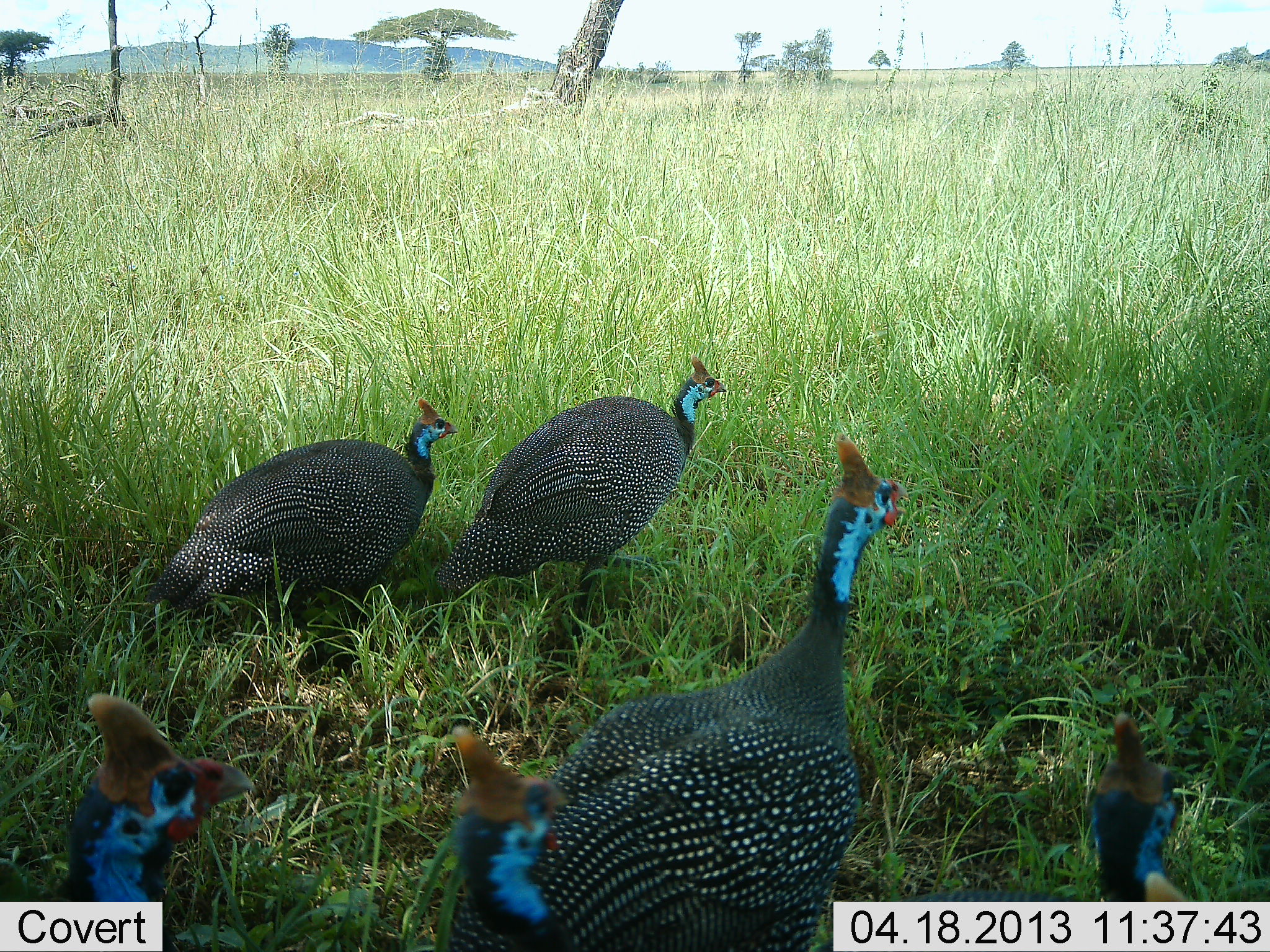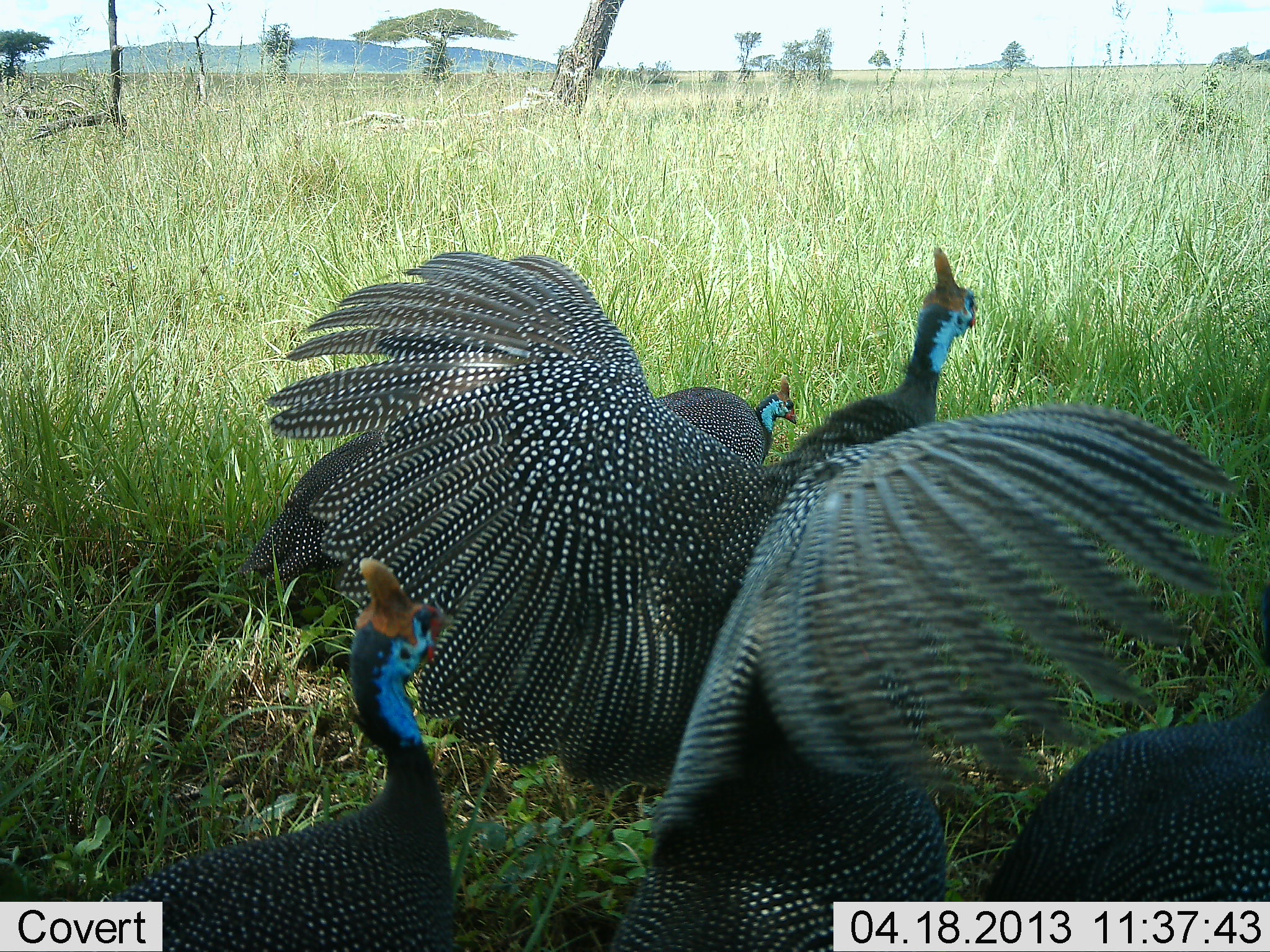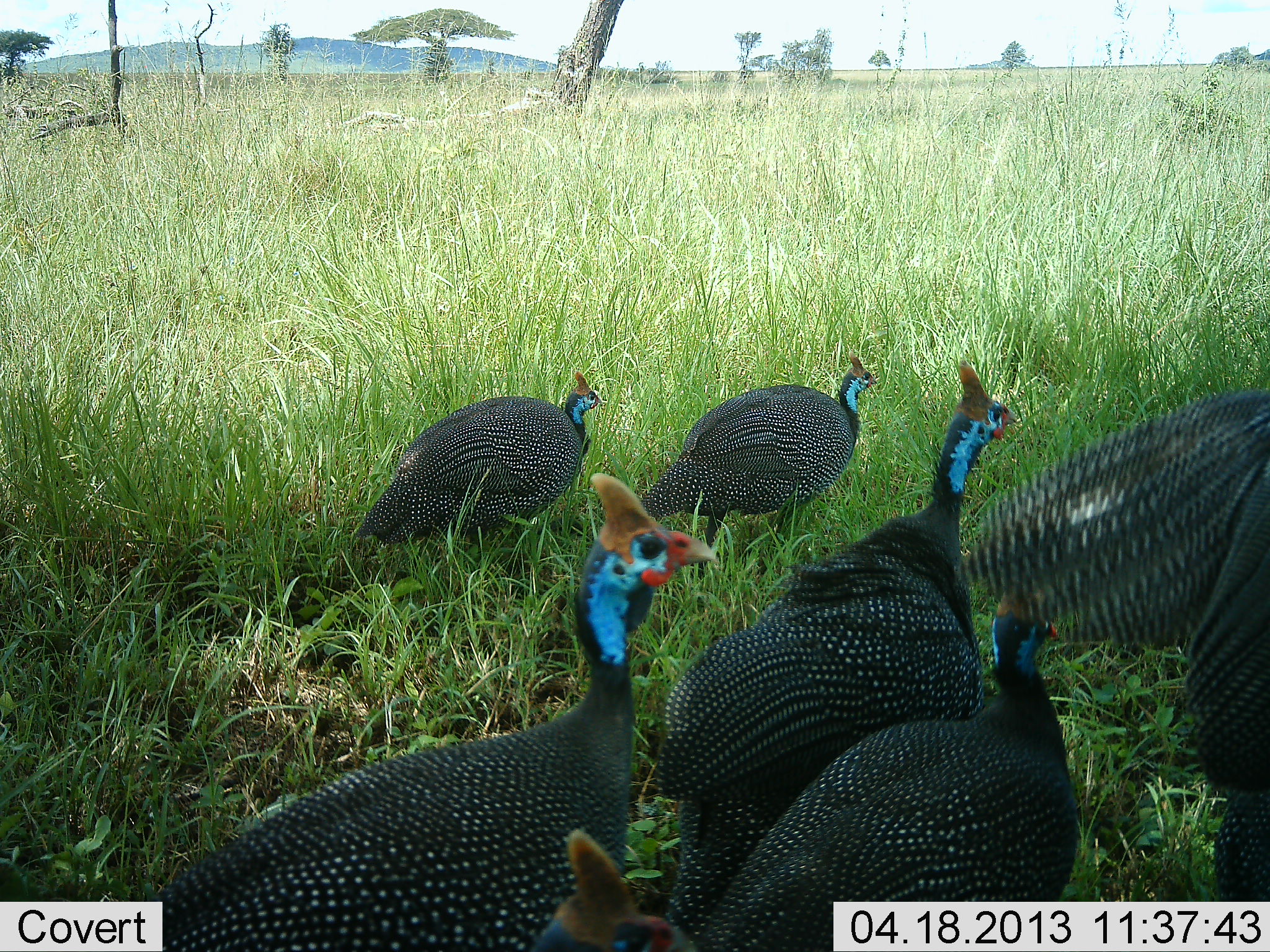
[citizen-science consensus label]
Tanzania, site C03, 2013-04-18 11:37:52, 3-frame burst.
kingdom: Animalia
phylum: Chordata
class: Aves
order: Galliformes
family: Numididae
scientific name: Numididae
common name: guinea fowl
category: guineafowl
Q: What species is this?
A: Guineafowl (guinea fowl) (Numididae).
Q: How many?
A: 6.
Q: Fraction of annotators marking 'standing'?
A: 16%.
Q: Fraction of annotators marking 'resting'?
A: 3%.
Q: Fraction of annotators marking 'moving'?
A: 81%.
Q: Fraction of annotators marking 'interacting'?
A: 16%.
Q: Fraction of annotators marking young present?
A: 0%.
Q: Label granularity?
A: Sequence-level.